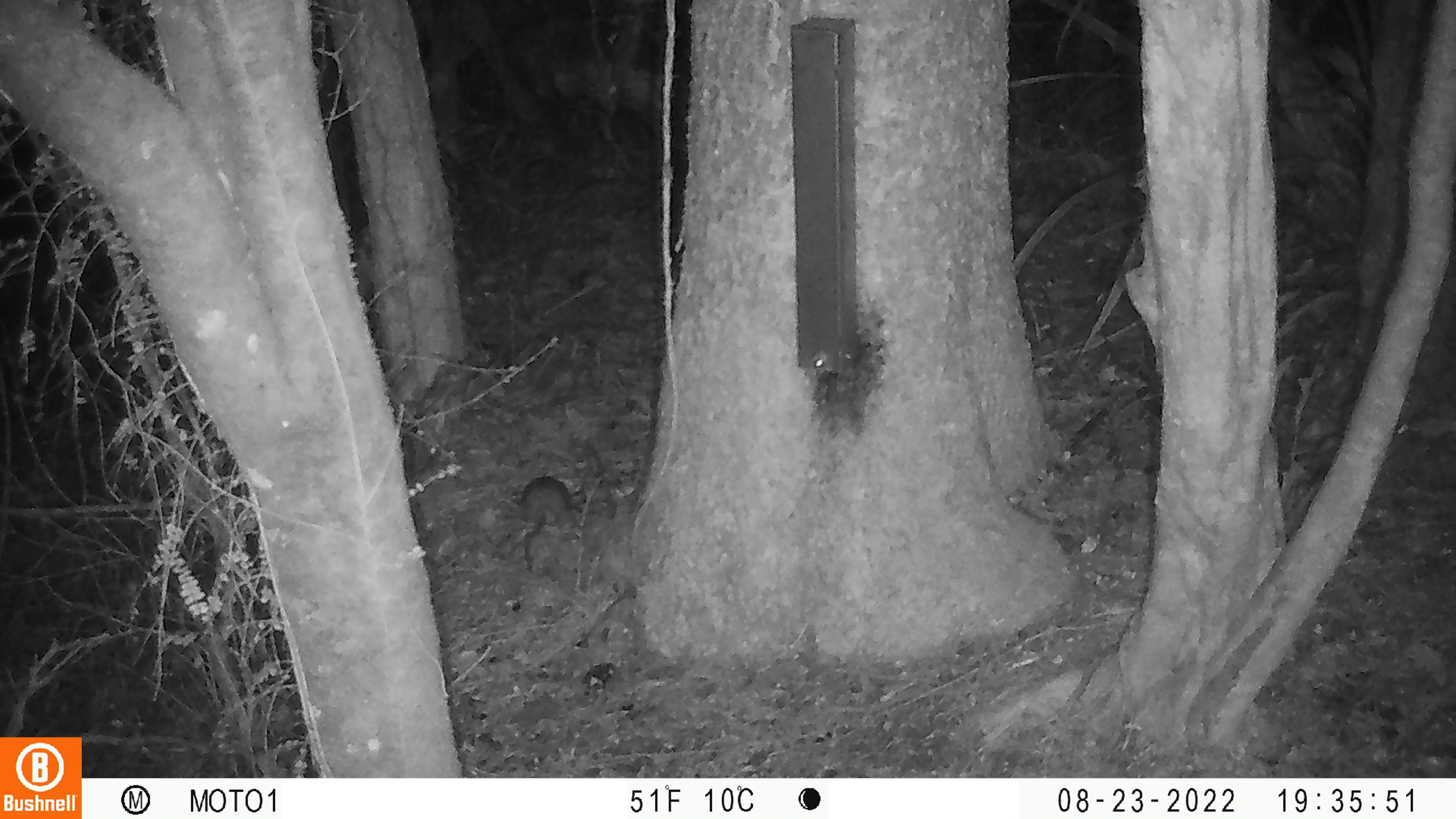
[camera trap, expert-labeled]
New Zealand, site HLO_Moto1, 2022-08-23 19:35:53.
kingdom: Animalia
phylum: Chordata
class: Mammalia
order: Rodentia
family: Muridae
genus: Rattus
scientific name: Rattus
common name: rat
Rat (Rattus).